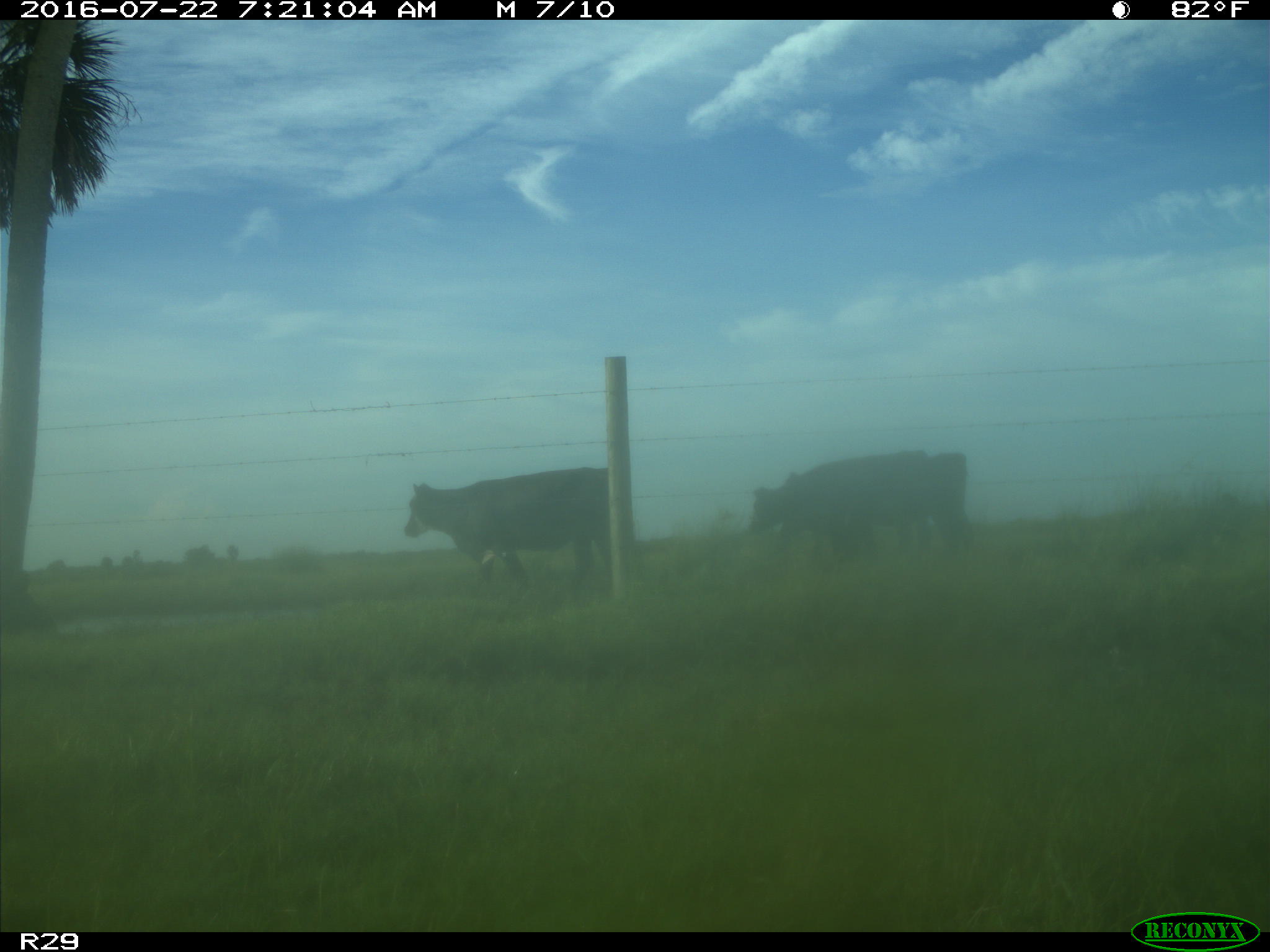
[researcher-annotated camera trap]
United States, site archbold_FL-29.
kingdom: Animalia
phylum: Chordata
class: Mammalia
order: Artiodactyla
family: Bovidae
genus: Bos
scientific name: Bos taurus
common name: domestic cow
Bos taurus (domestic cow).